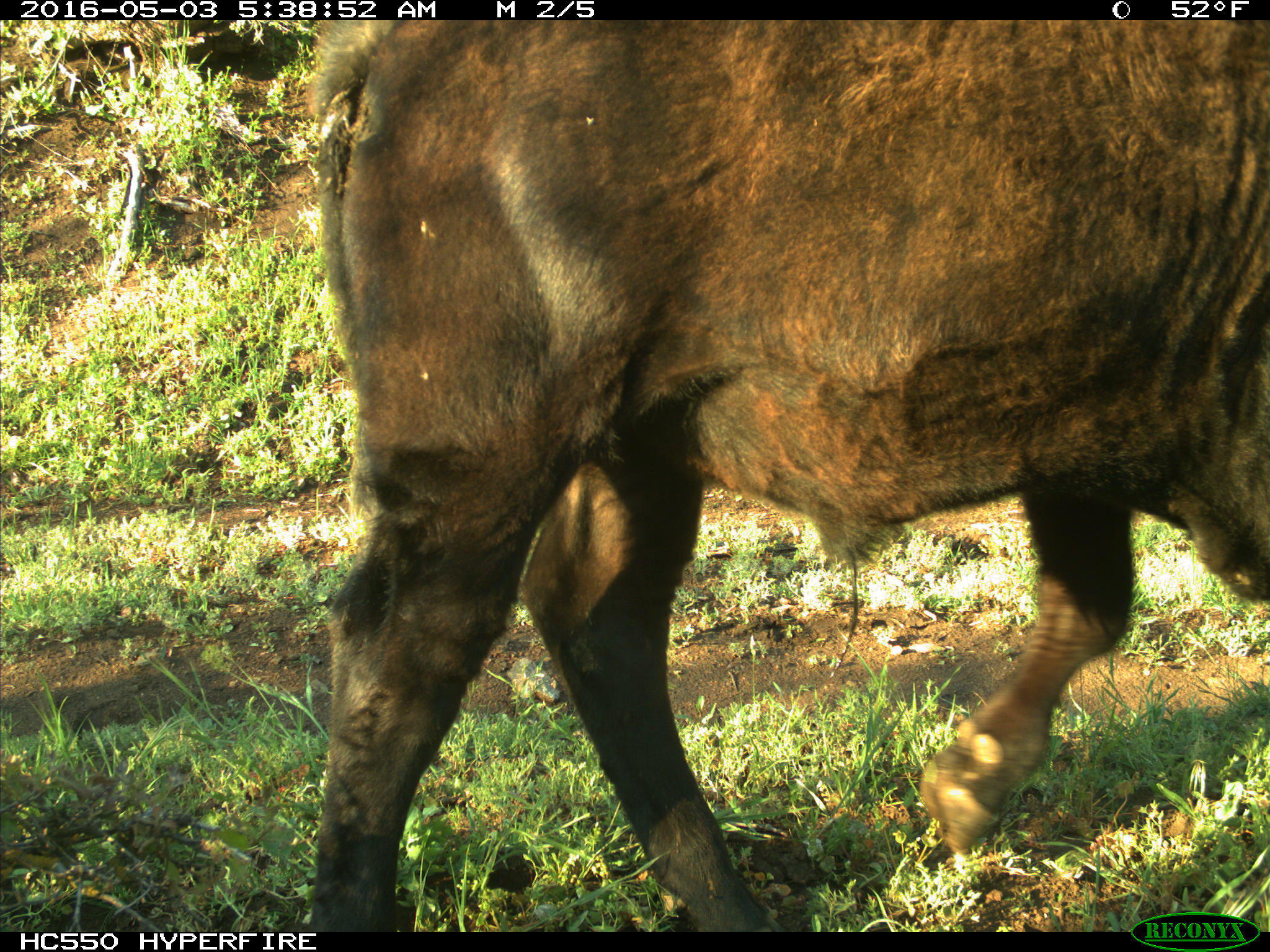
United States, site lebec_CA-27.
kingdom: Animalia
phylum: Chordata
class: Mammalia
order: Artiodactyla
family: Bovidae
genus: Bos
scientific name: Bos taurus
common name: domestic cow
Bos taurus (domestic cow).